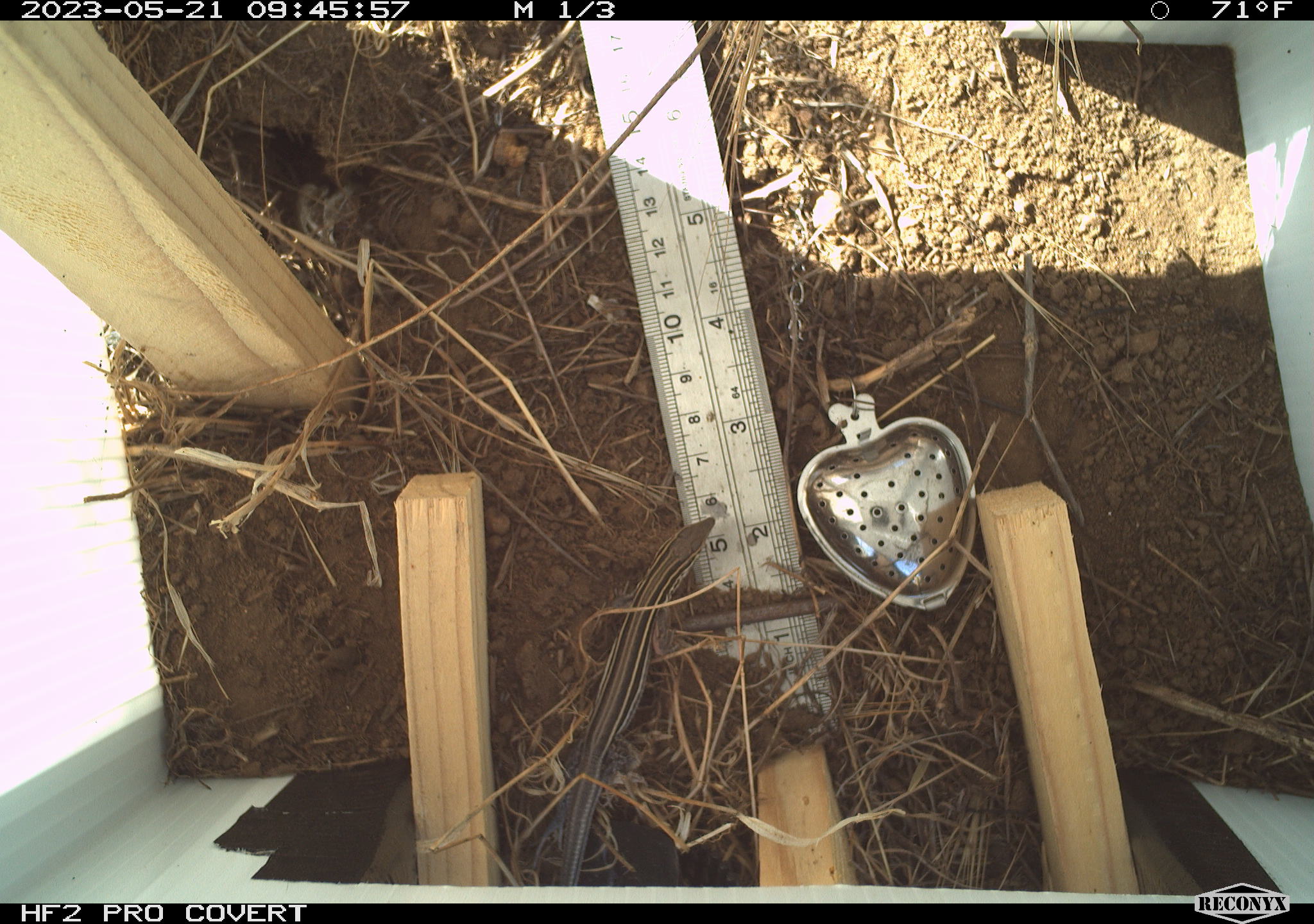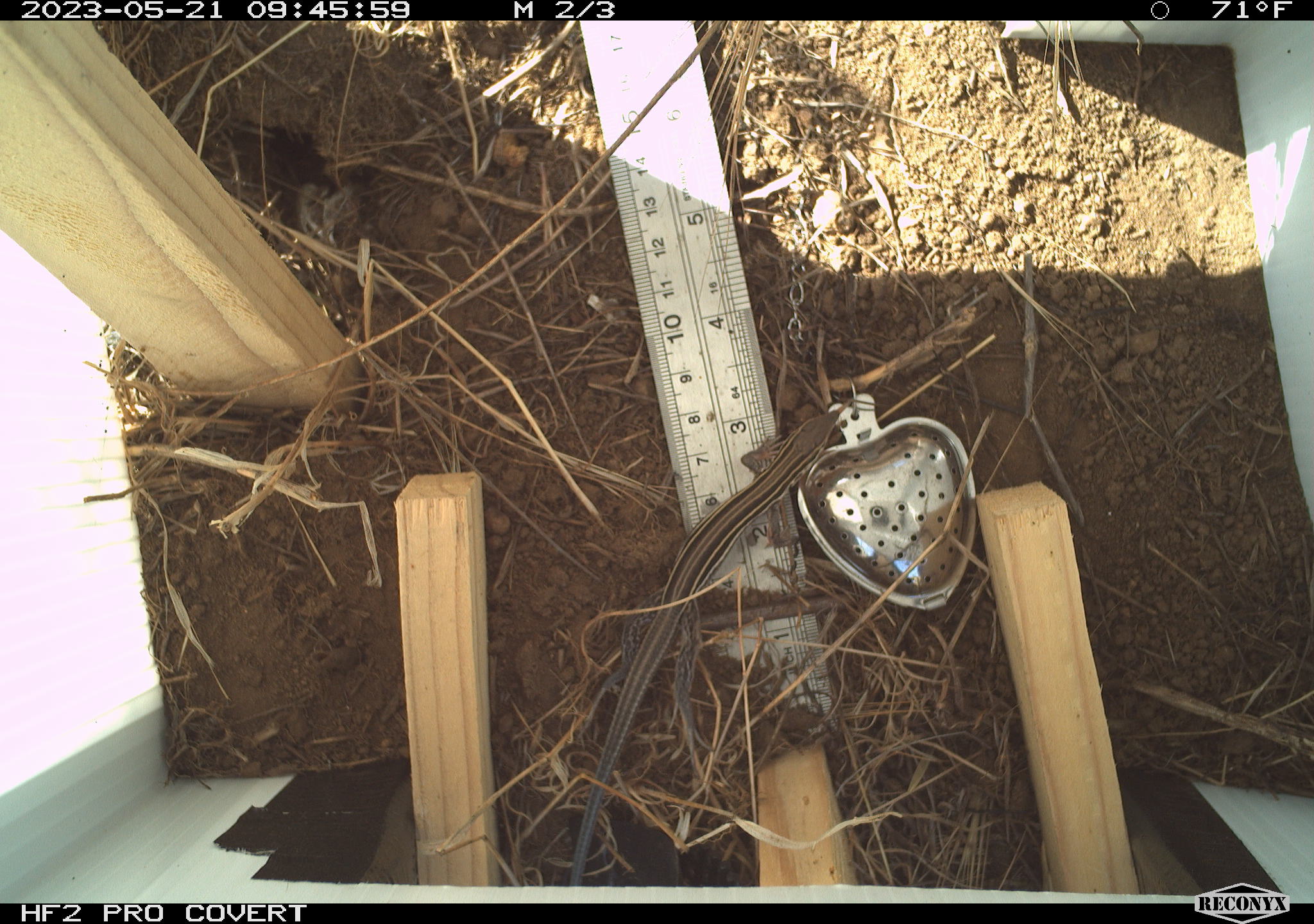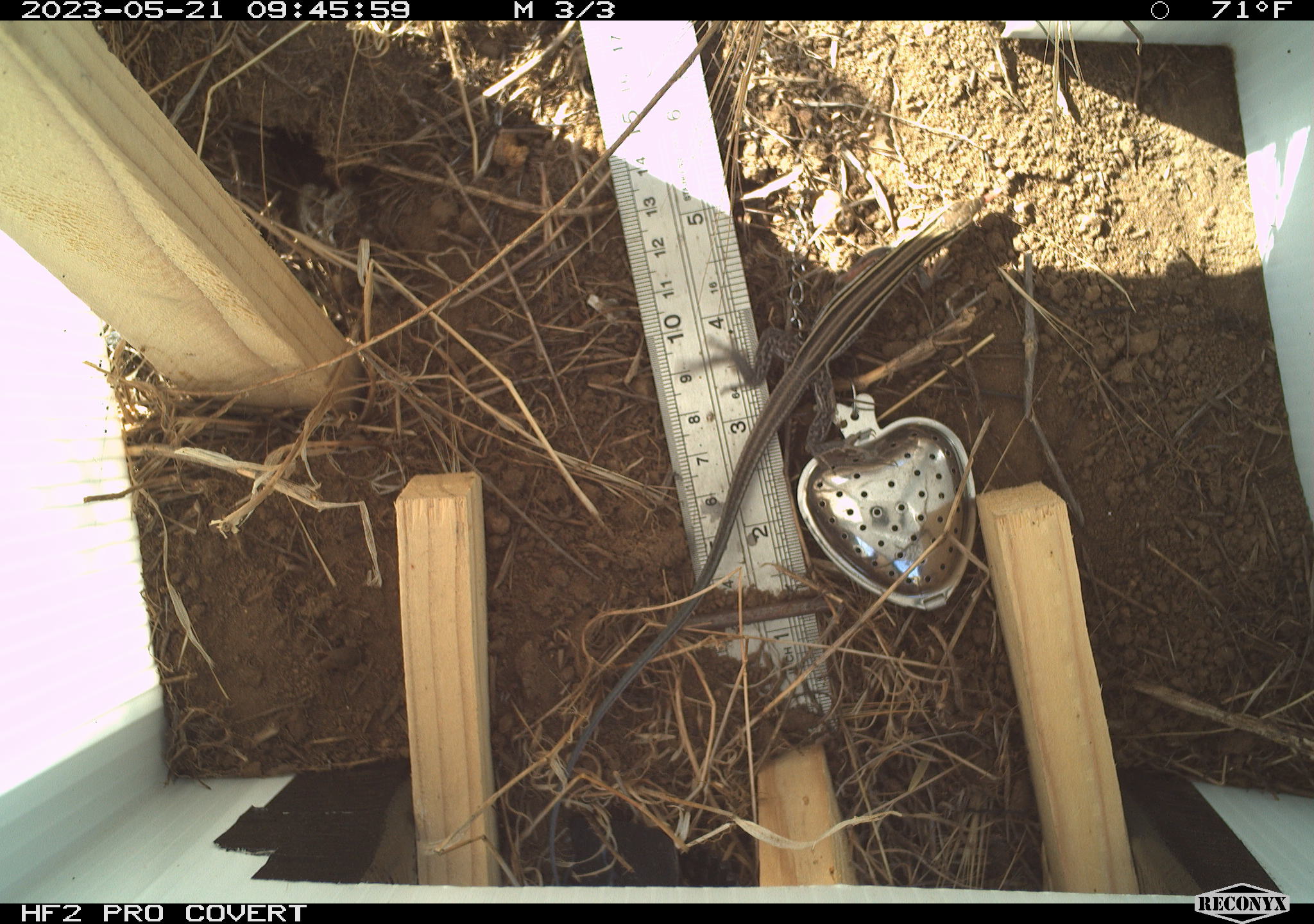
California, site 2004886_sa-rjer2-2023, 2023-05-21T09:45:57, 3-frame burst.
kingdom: Animalia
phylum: Chordata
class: Reptilia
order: Squamata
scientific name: Squamata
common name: lizards and snakes